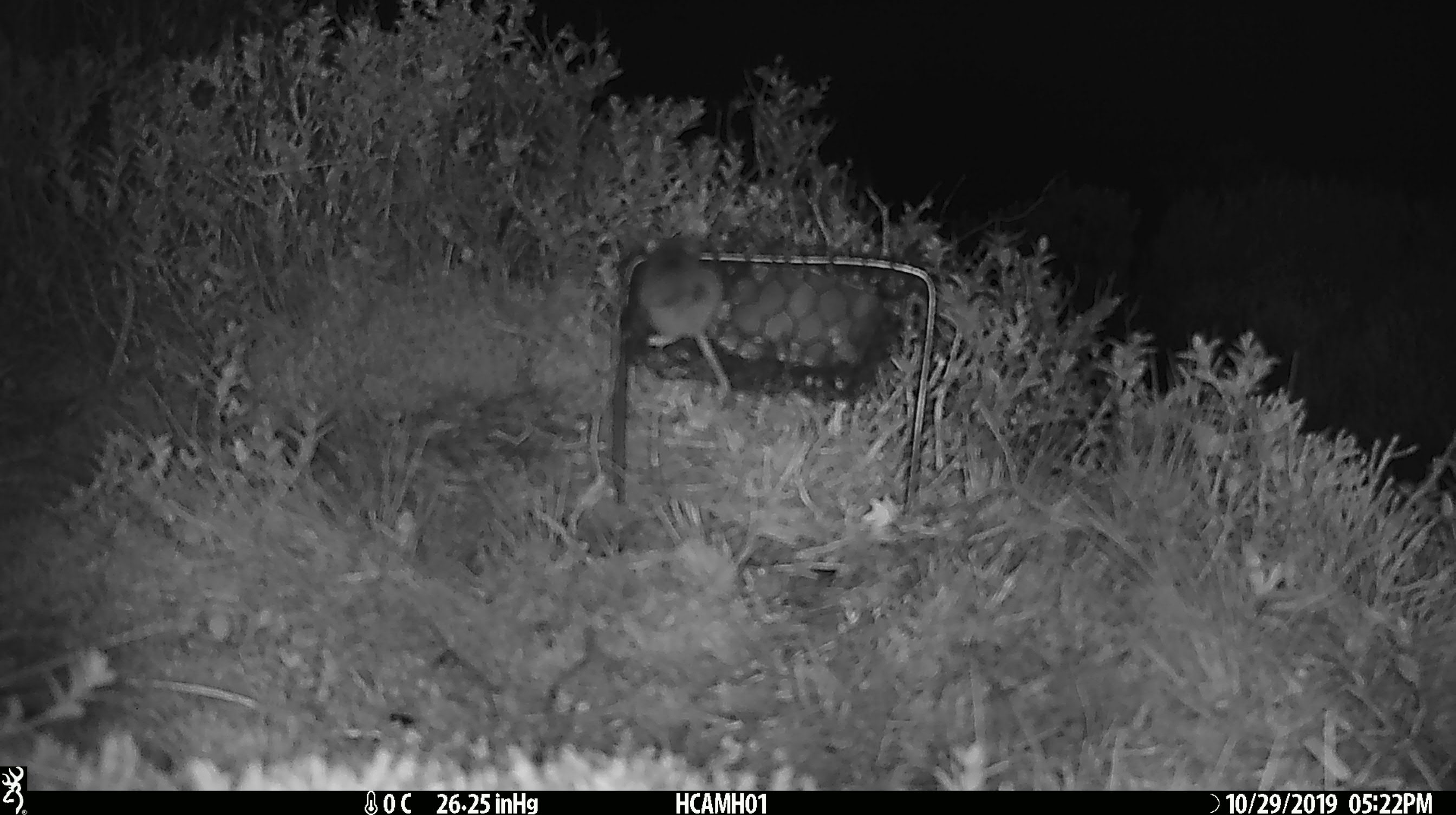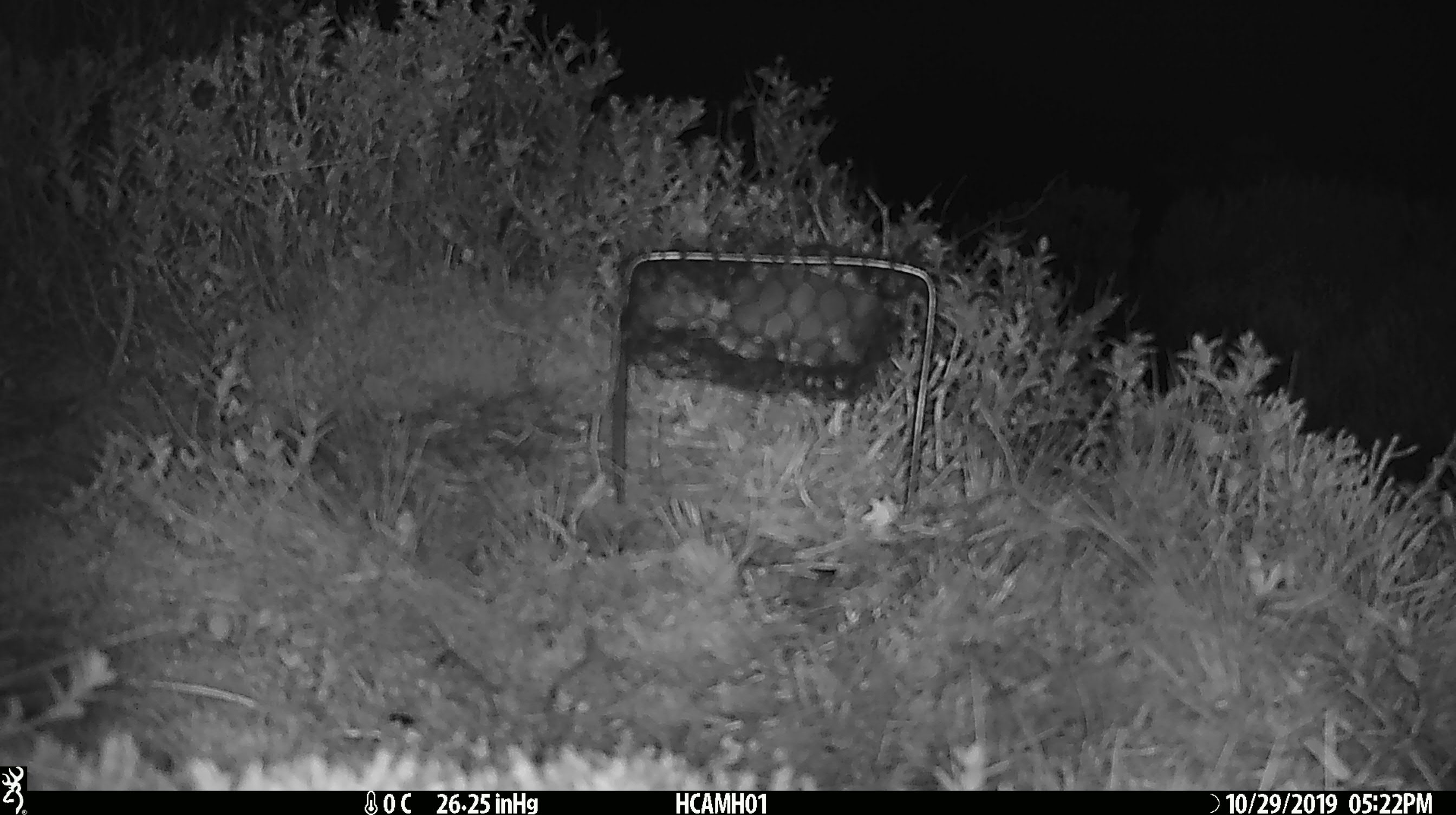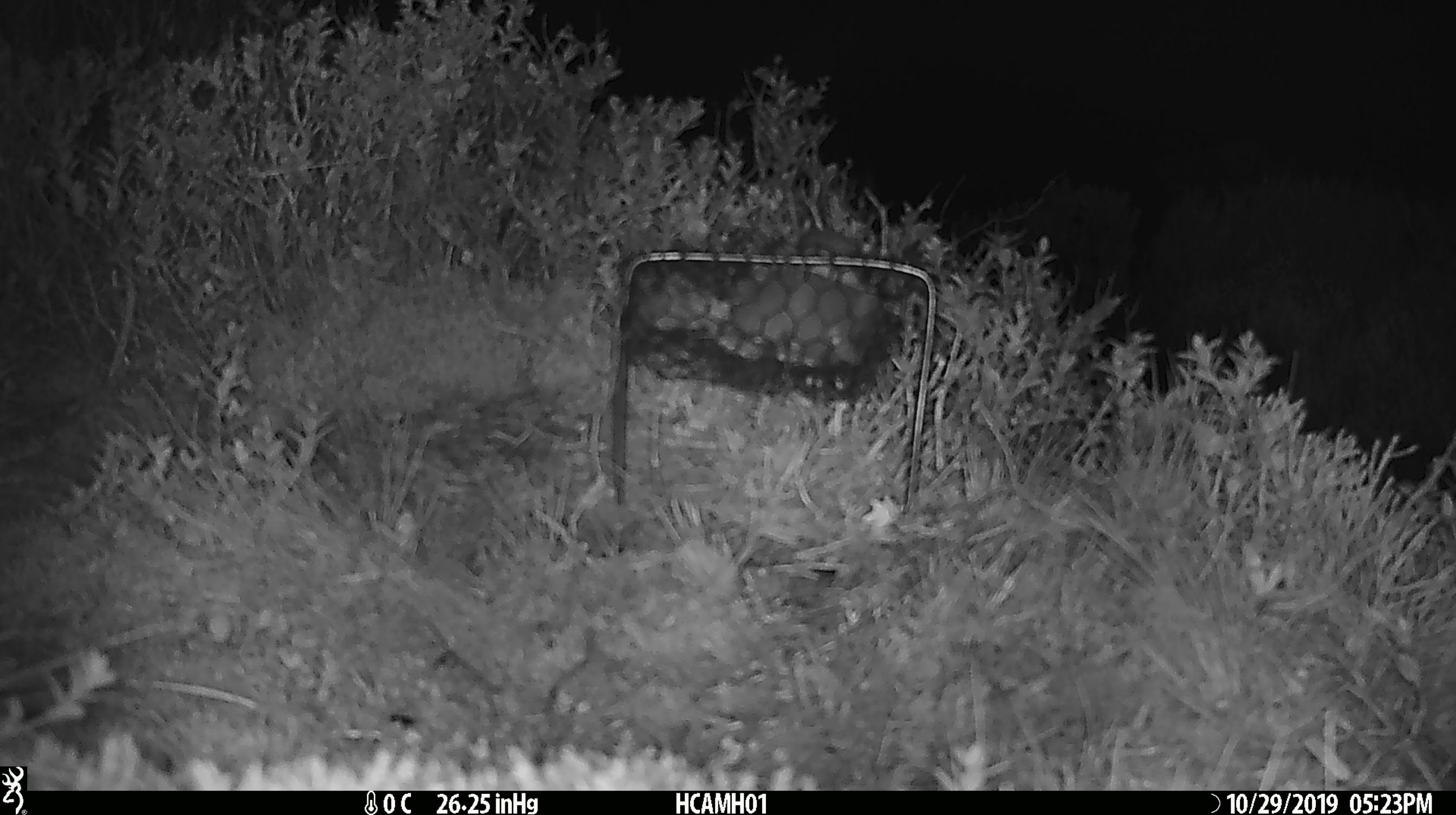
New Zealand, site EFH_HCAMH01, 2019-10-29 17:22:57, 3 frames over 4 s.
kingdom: Animalia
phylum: Chordata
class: Mammalia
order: Rodentia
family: Muridae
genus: Mus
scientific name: Mus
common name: mouse